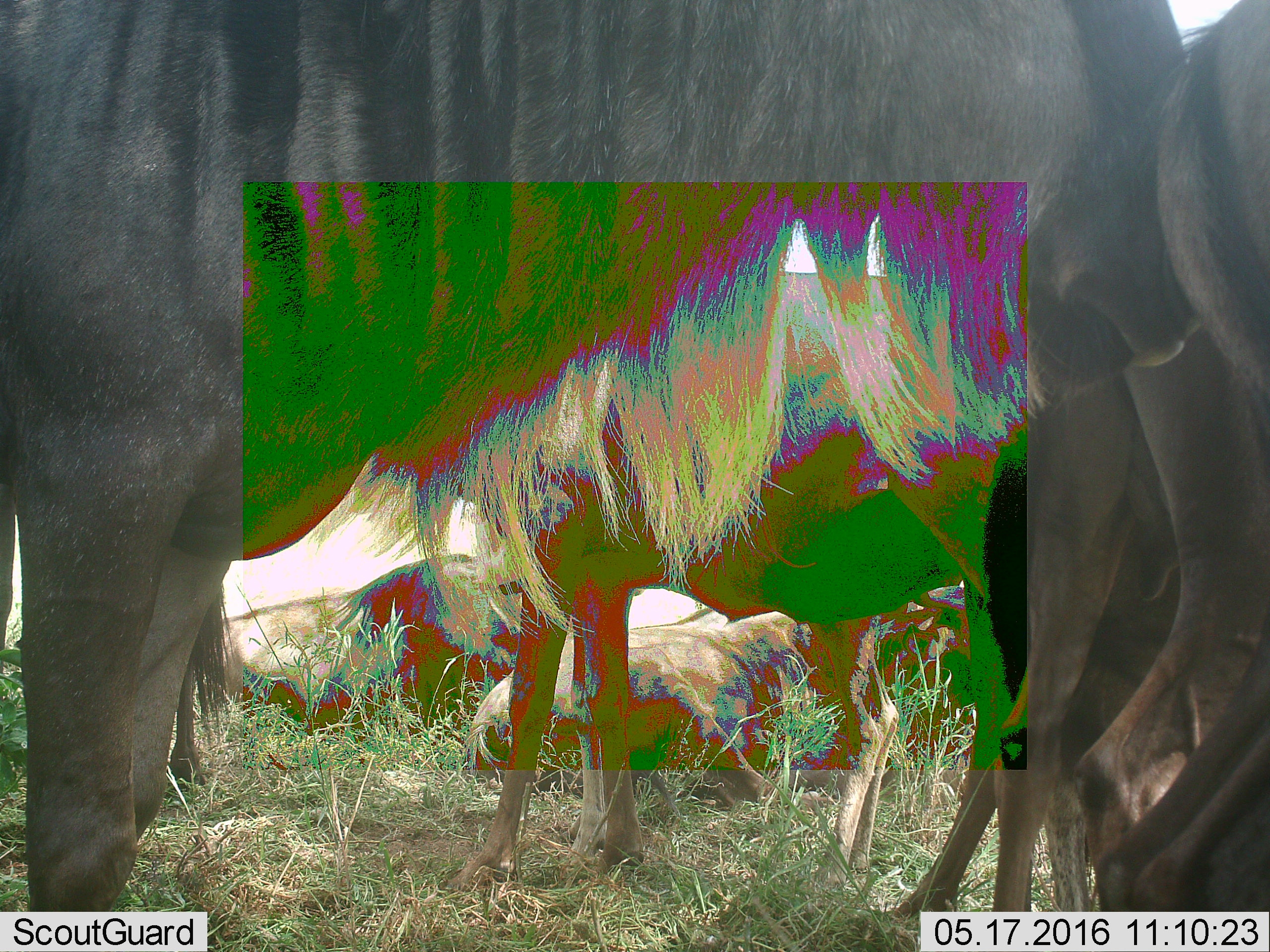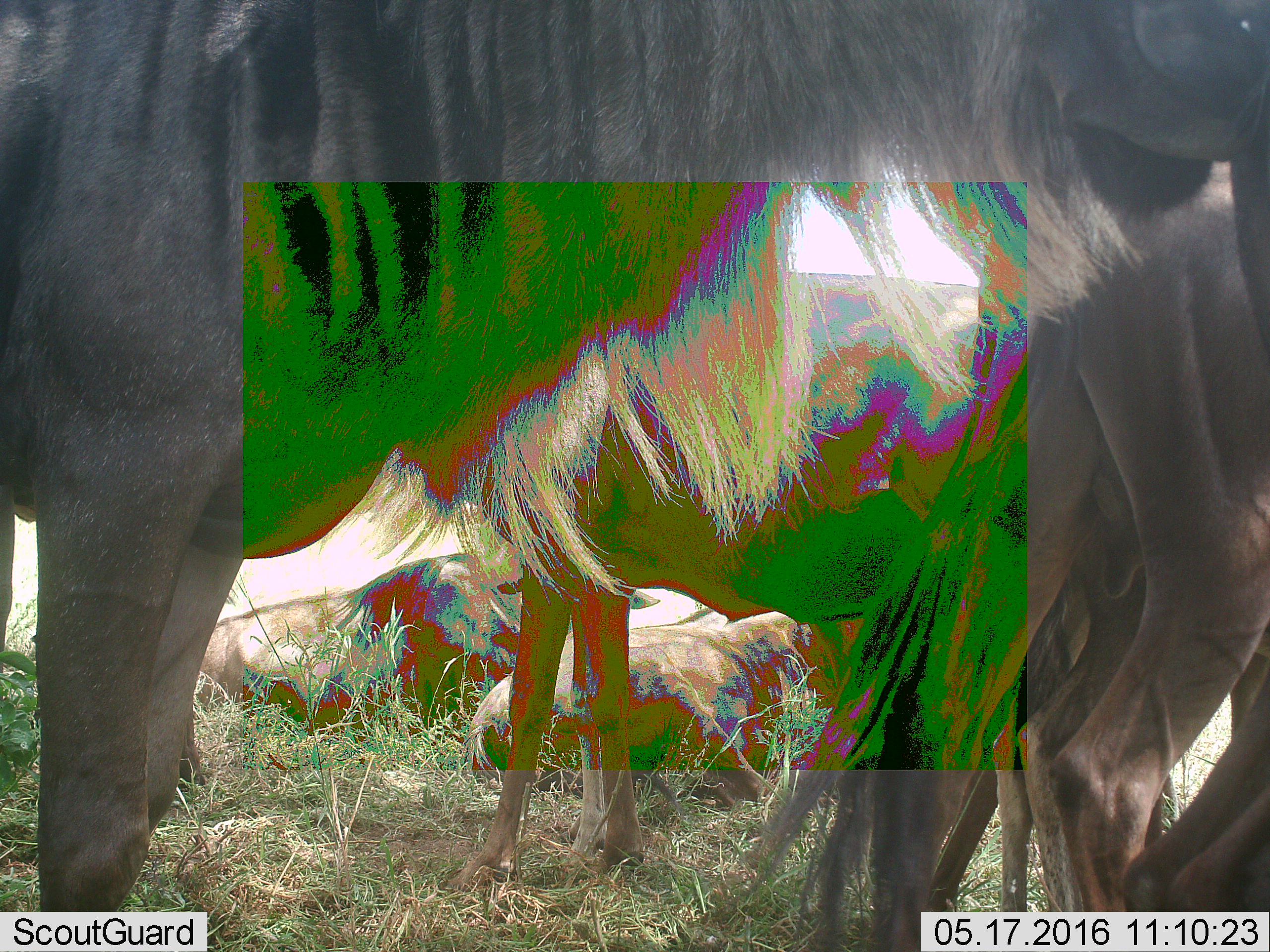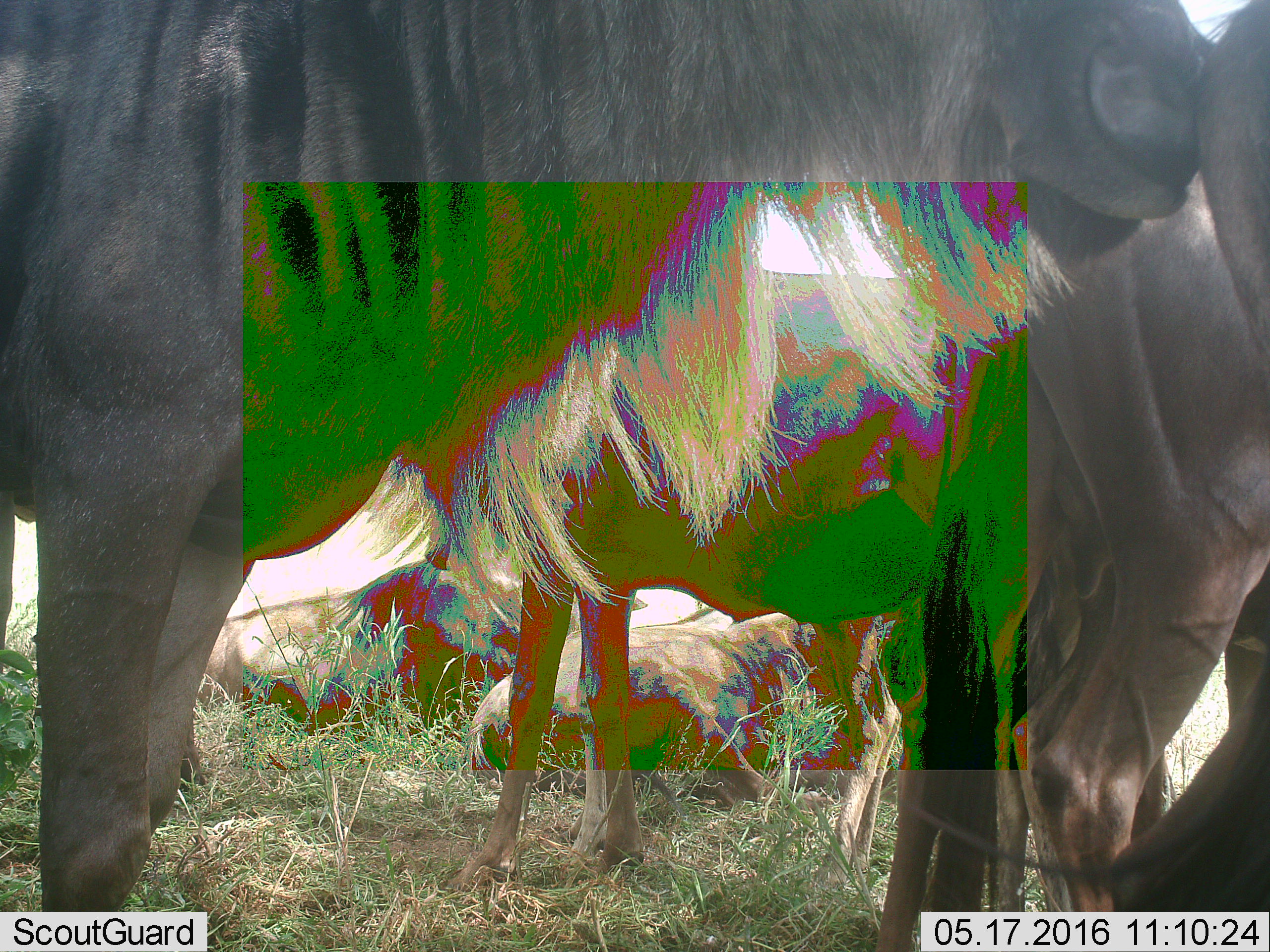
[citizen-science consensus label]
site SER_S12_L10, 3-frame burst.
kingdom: Animalia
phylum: Chordata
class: Mammalia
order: Artiodactyla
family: Bovidae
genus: Connochaetes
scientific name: Connochaetes taurinus taurinus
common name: blue wildebeest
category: wildebeestblue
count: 9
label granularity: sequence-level